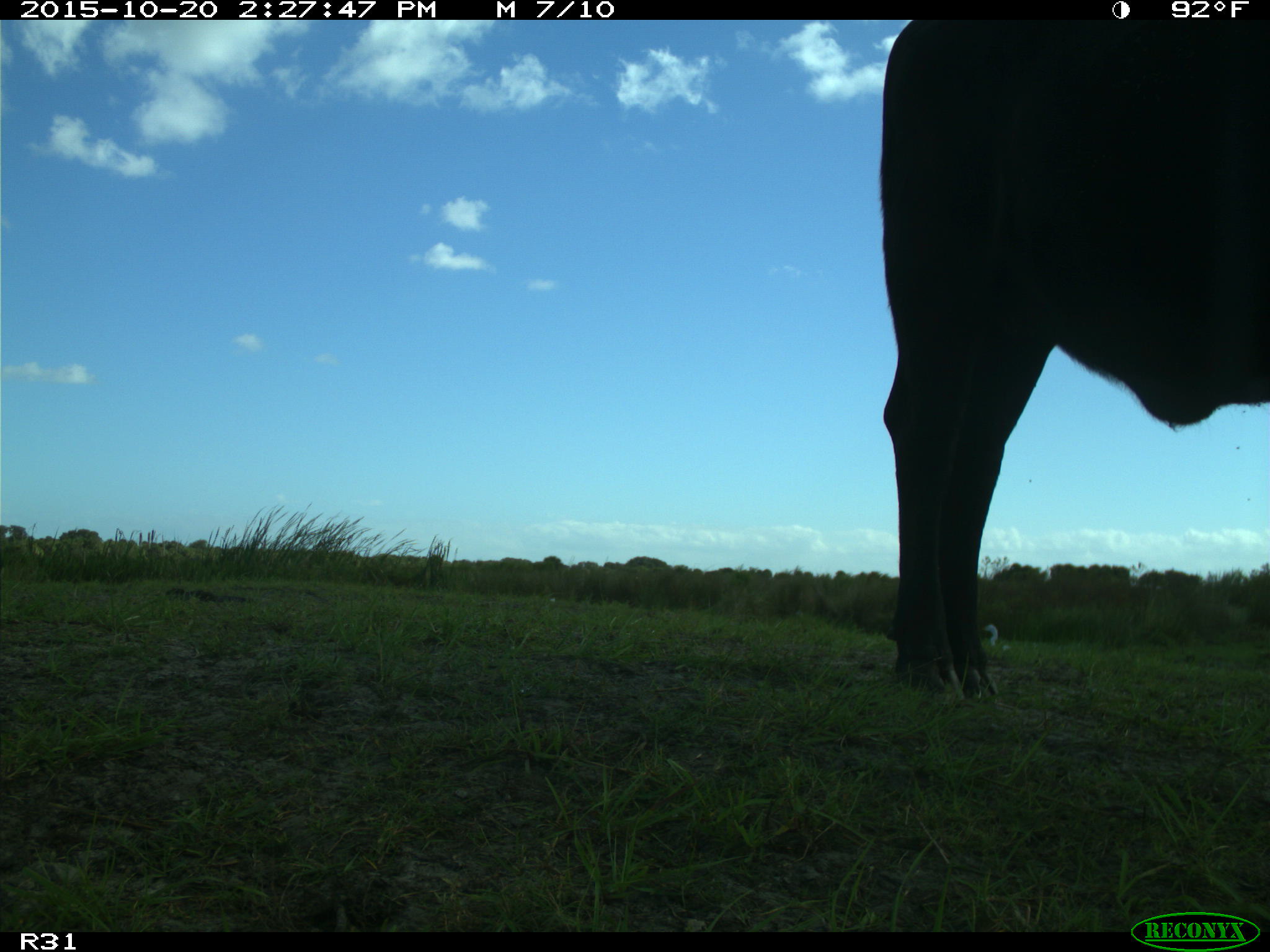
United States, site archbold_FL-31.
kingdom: Animalia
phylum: Chordata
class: Mammalia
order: Artiodactyla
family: Bovidae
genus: Bos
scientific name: Bos taurus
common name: domestic cow